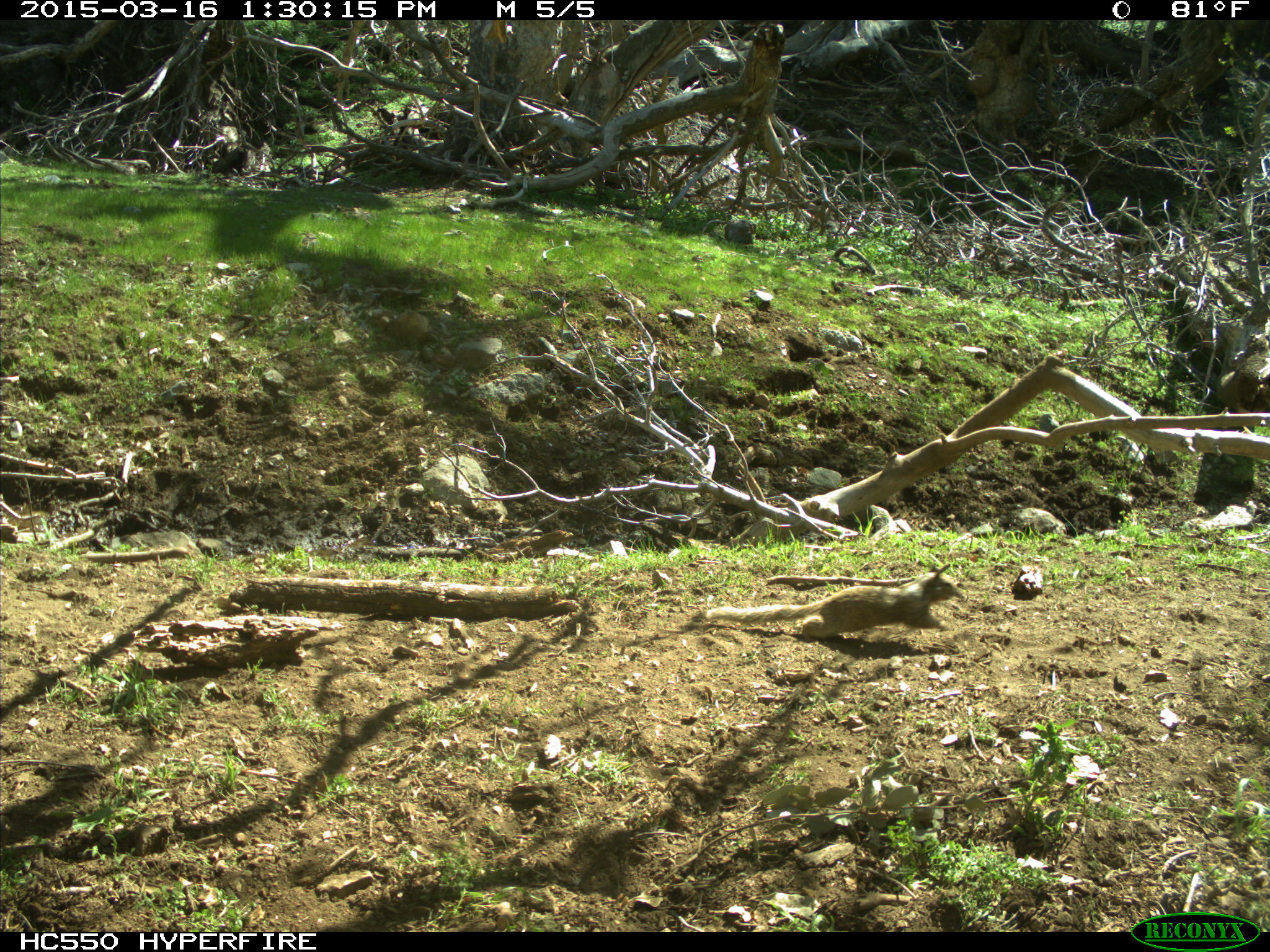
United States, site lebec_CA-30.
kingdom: Animalia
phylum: Chordata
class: Mammalia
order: Rodentia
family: Sciuridae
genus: Otospermophilus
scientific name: Otospermophilus beecheyi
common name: california ground squirrel